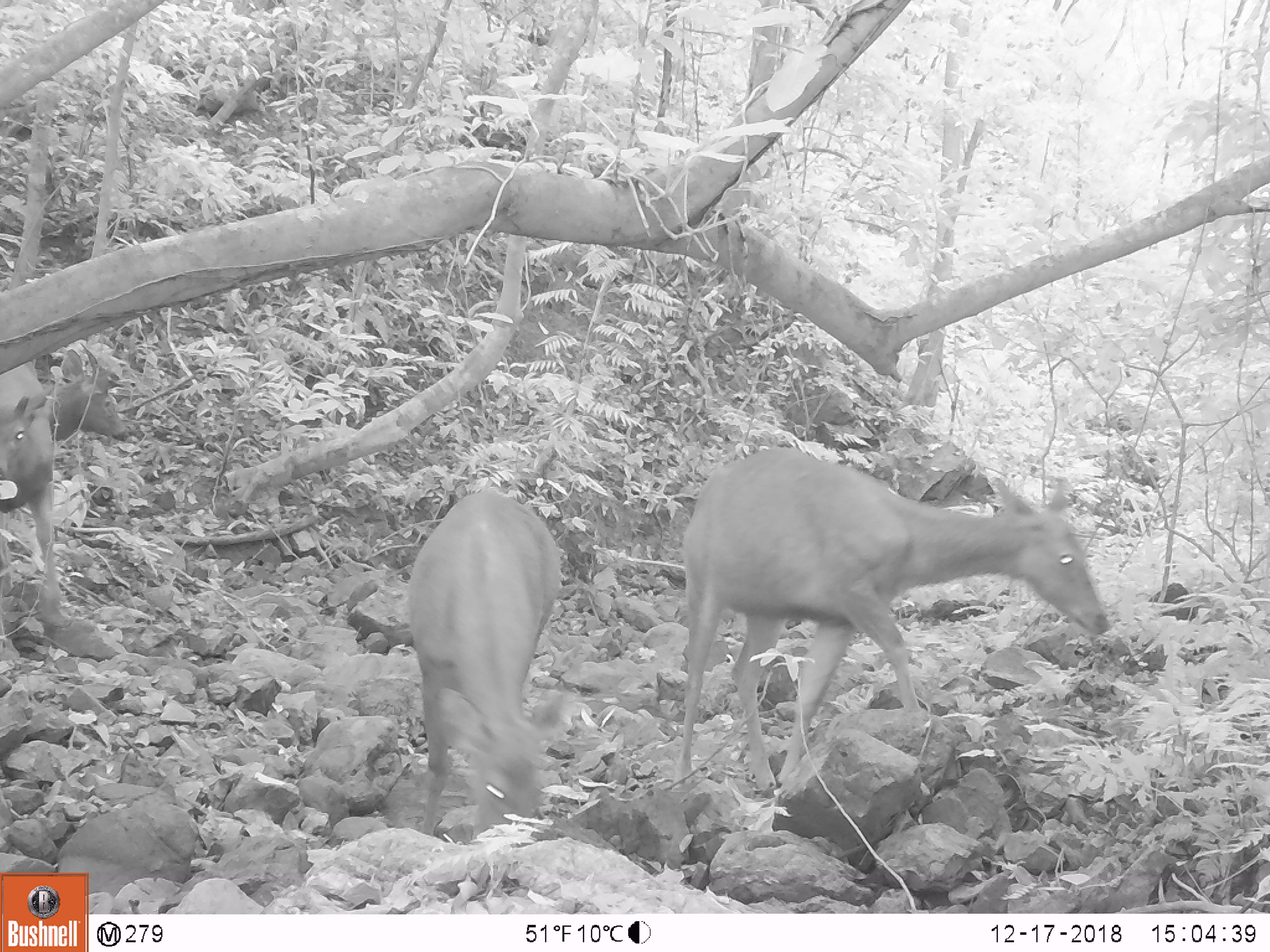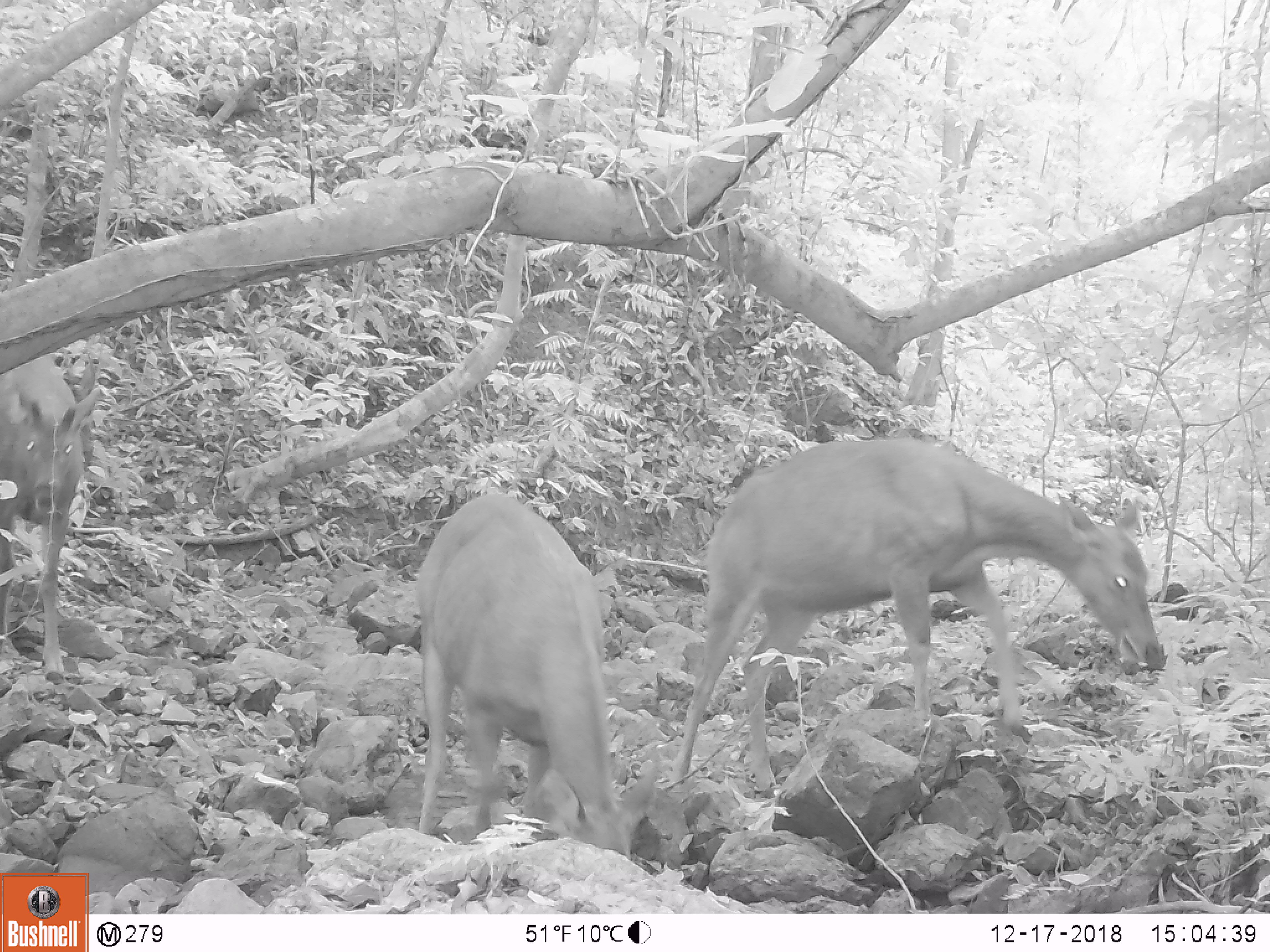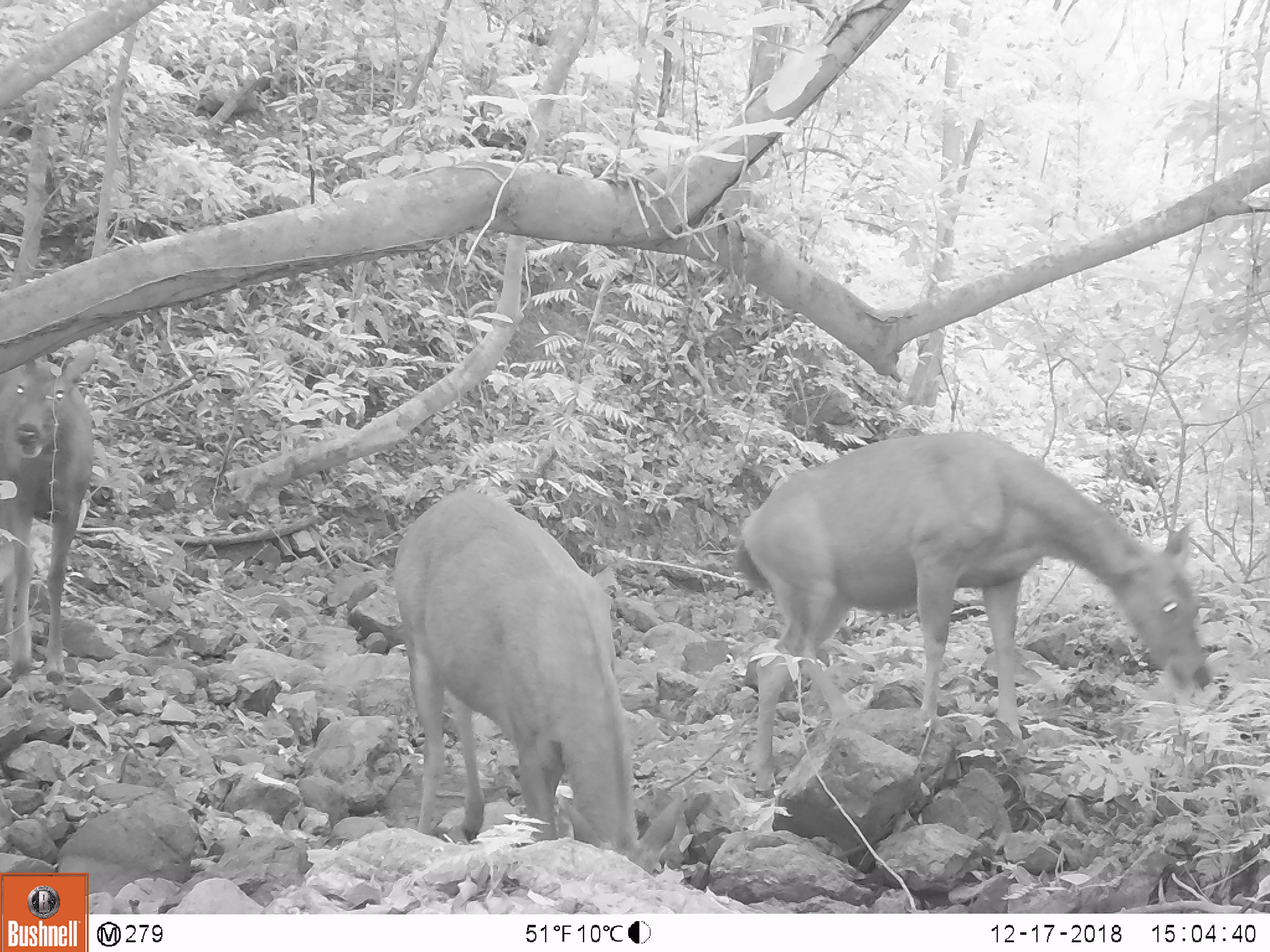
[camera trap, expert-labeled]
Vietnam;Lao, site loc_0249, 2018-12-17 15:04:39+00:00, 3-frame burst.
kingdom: Animalia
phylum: Chordata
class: Mammalia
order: Artiodactyla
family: Cervidae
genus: Rusa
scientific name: Rusa unicolor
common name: sambar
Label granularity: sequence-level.